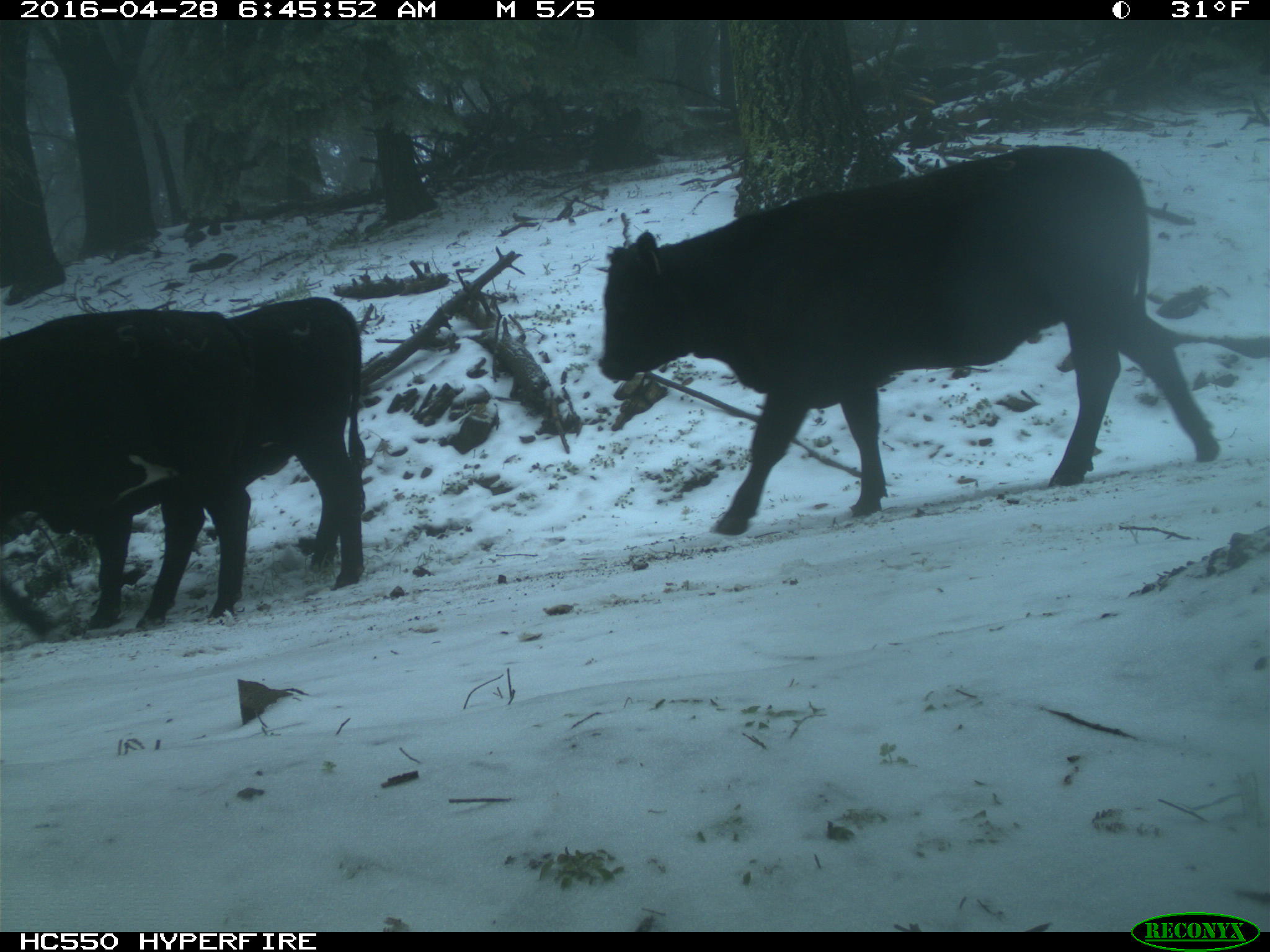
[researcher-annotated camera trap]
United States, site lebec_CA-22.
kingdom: Animalia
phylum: Chordata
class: Mammalia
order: Artiodactyla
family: Bovidae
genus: Bos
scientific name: Bos taurus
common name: domestic cow